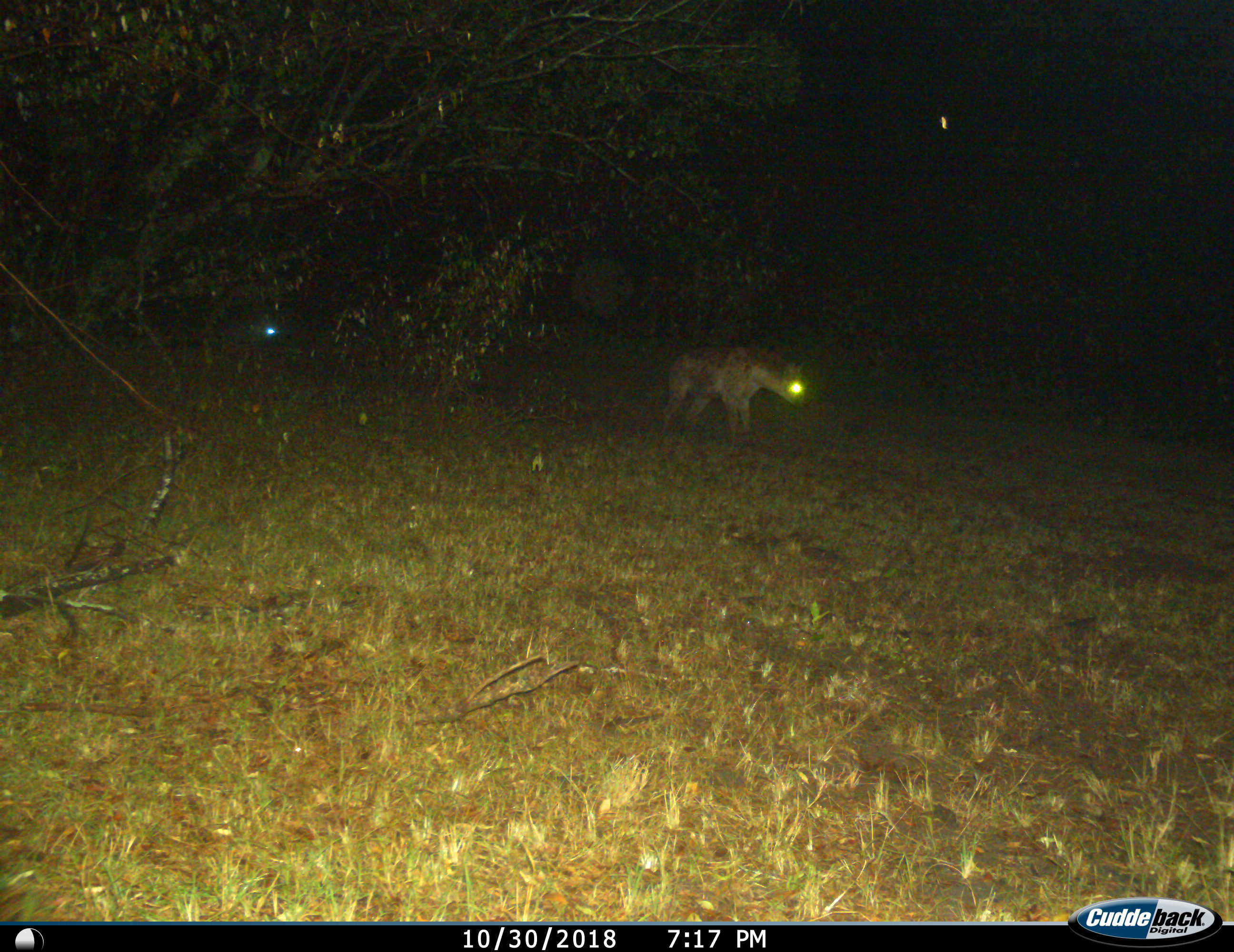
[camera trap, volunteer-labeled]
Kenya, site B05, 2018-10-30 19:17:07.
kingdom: Animalia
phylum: Chordata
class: Mammalia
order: Carnivora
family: Hyaenidae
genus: Crocuta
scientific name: Crocuta crocuta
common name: spotted hyena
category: hyenaspotted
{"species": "hyenaspotted (spotted hyena) (Crocuta crocuta)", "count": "1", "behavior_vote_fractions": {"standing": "89%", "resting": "0%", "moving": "22%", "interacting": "0%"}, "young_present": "0%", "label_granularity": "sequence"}